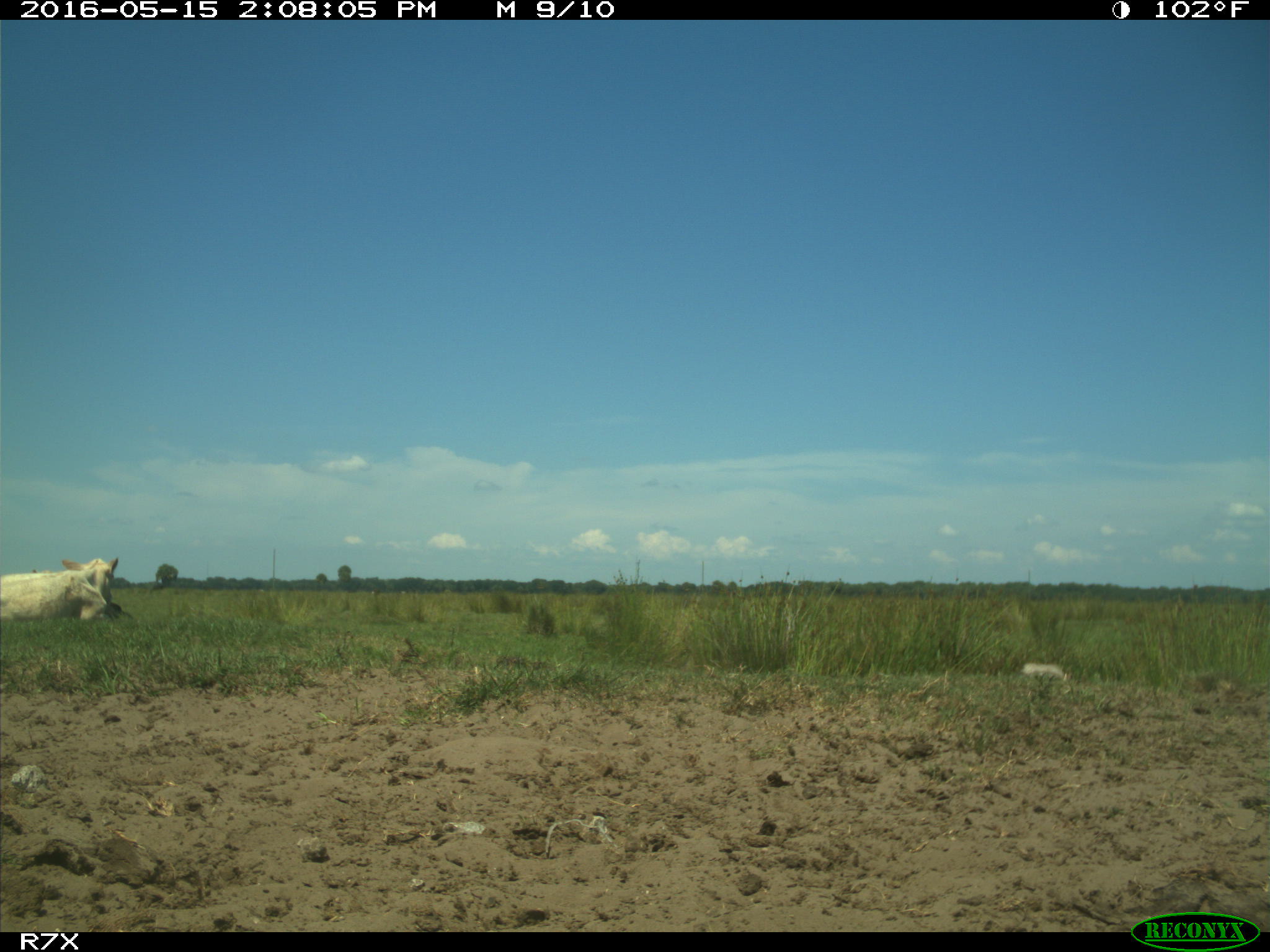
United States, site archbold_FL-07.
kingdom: Animalia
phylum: Chordata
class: Mammalia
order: Artiodactyla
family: Bovidae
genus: Bos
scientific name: Bos taurus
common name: domestic cow